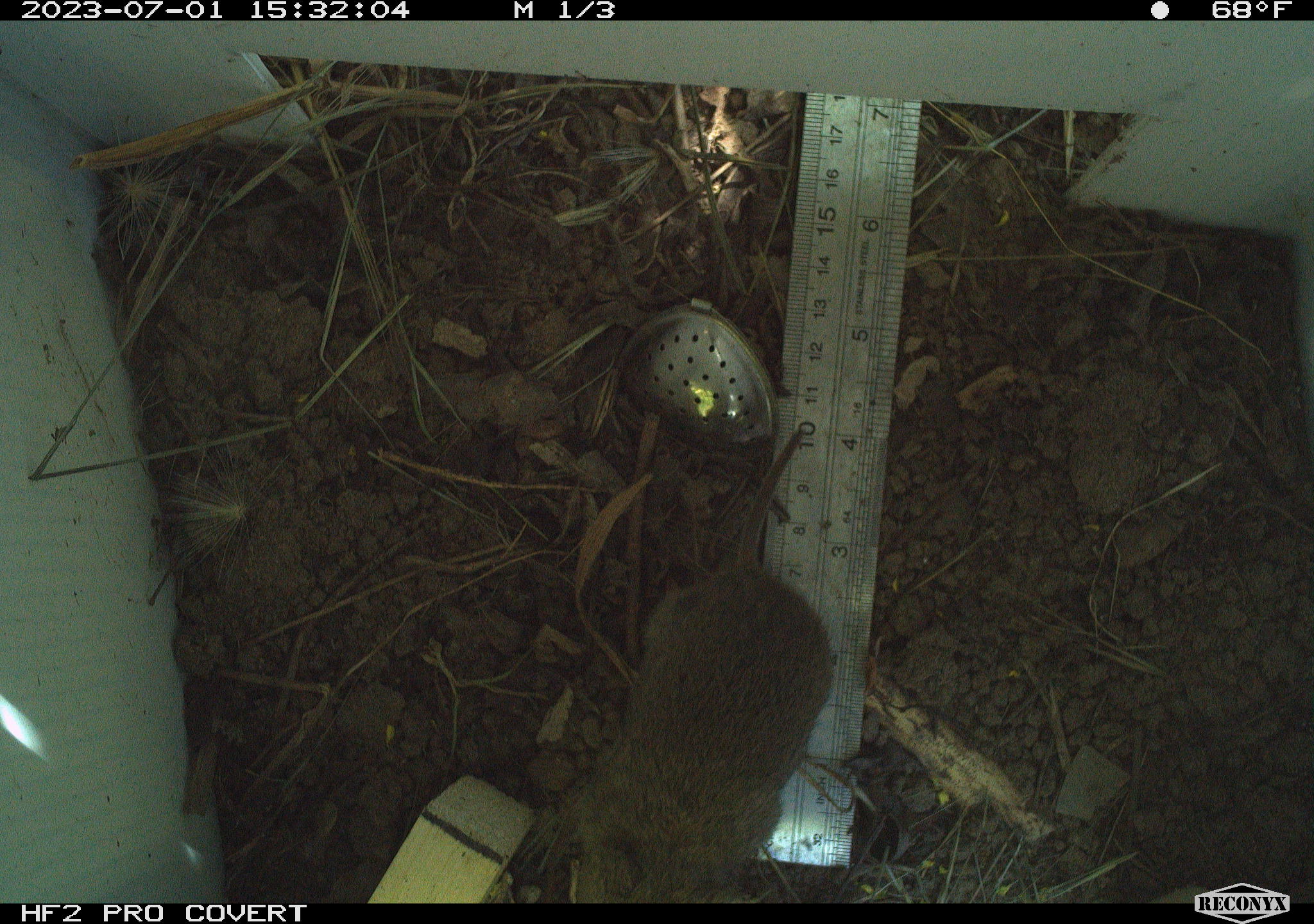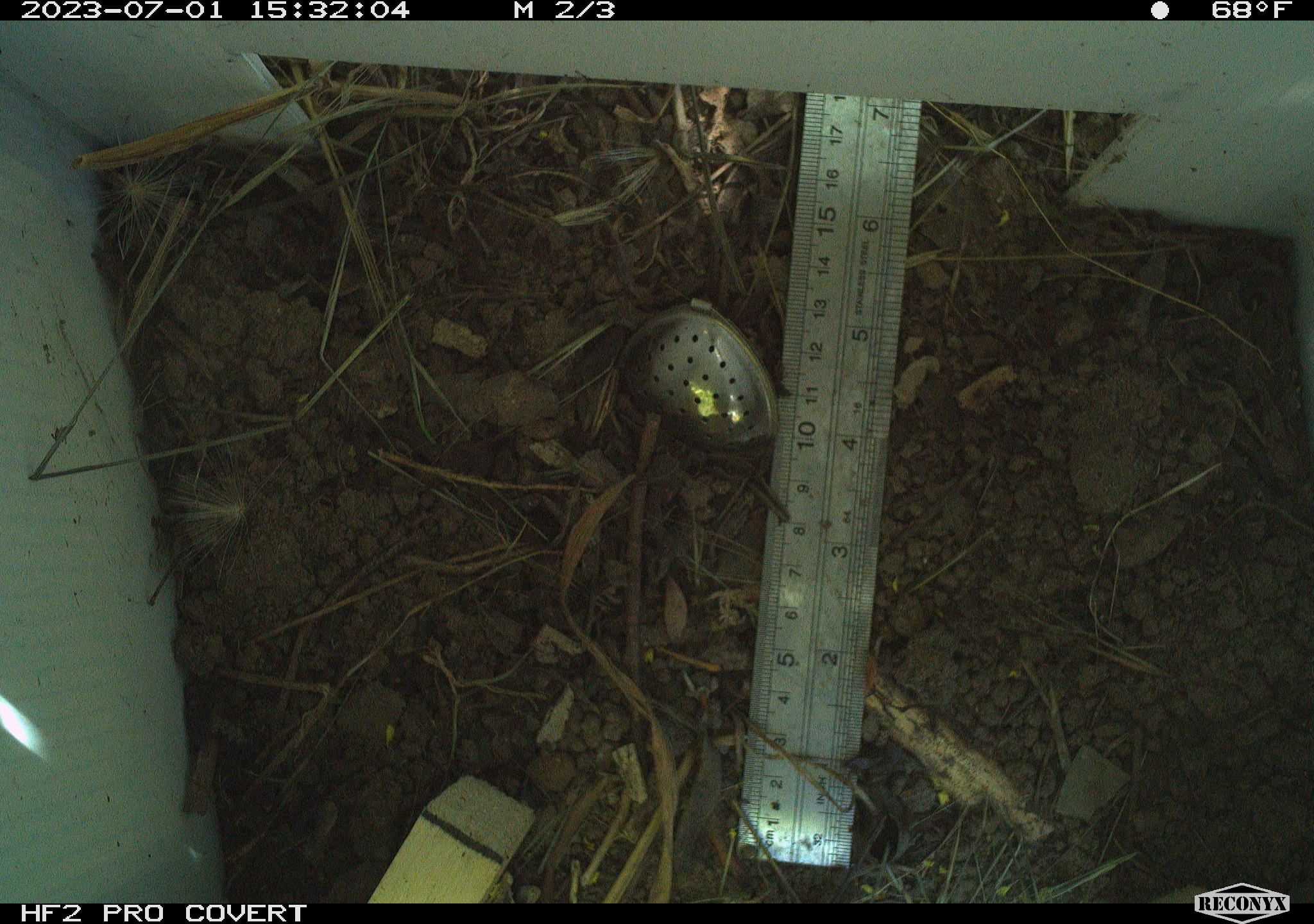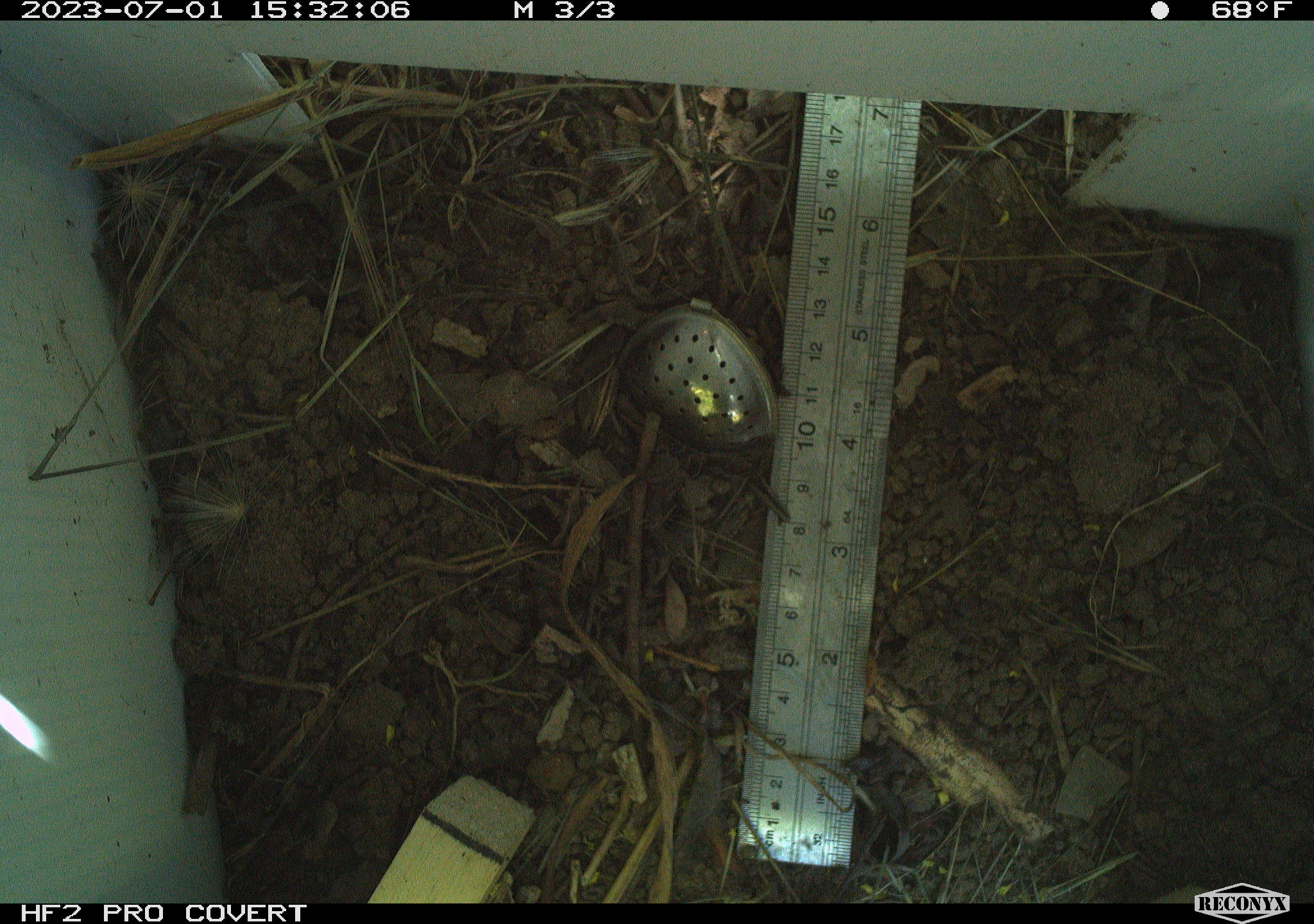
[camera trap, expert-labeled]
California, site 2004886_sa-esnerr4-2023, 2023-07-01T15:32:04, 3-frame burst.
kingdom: Animalia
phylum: Chordata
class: Mammalia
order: Rodentia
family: Cricetidae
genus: Microtus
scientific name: Microtus californicus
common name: california vole